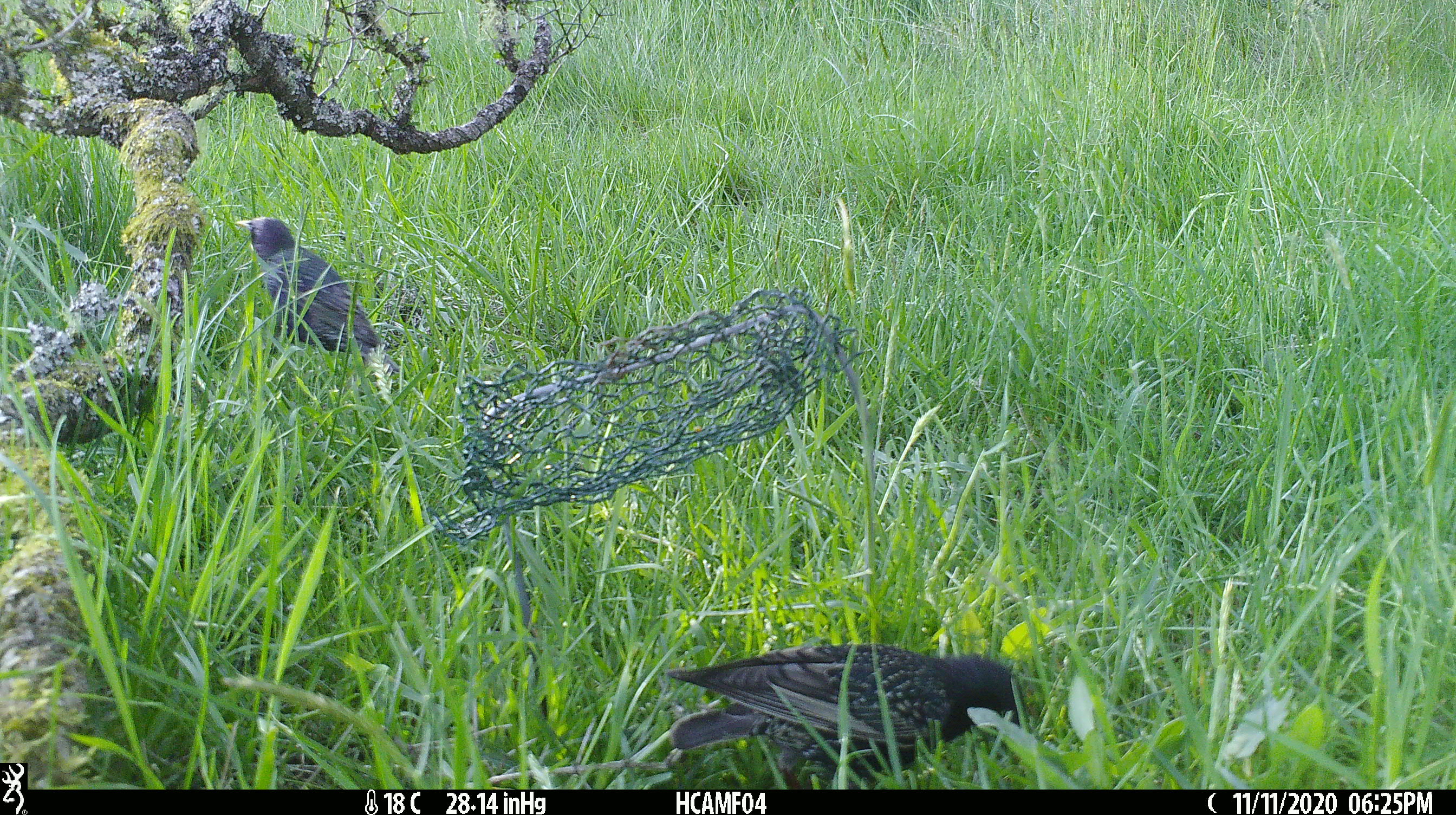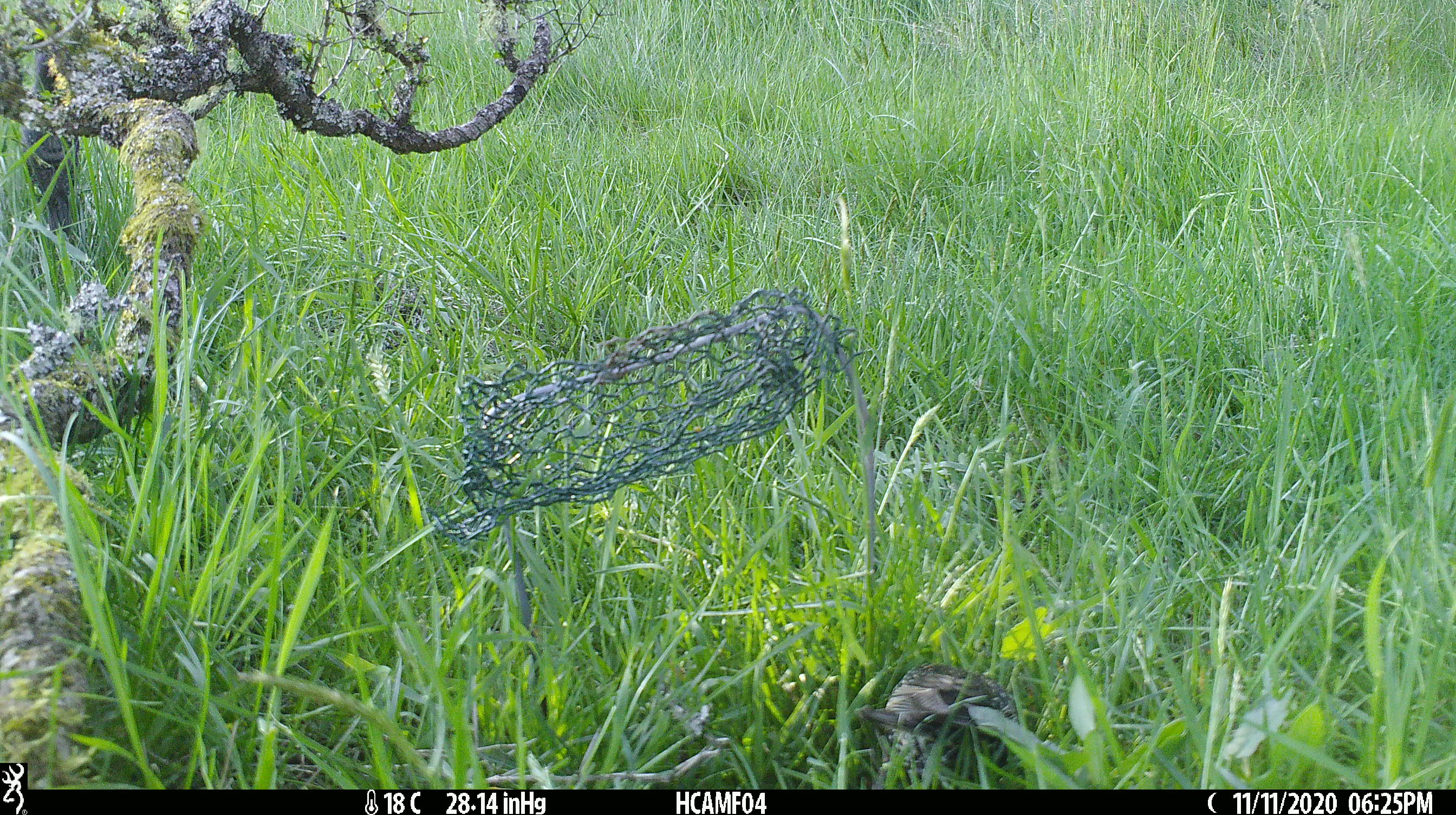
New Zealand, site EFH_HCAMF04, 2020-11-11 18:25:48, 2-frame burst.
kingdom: Animalia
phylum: Chordata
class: Aves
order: Passeriformes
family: Sturnidae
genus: Sturnus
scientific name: Sturnus vulgaris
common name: european starling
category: starling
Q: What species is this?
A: Starling (european starling) (Sturnus vulgaris).